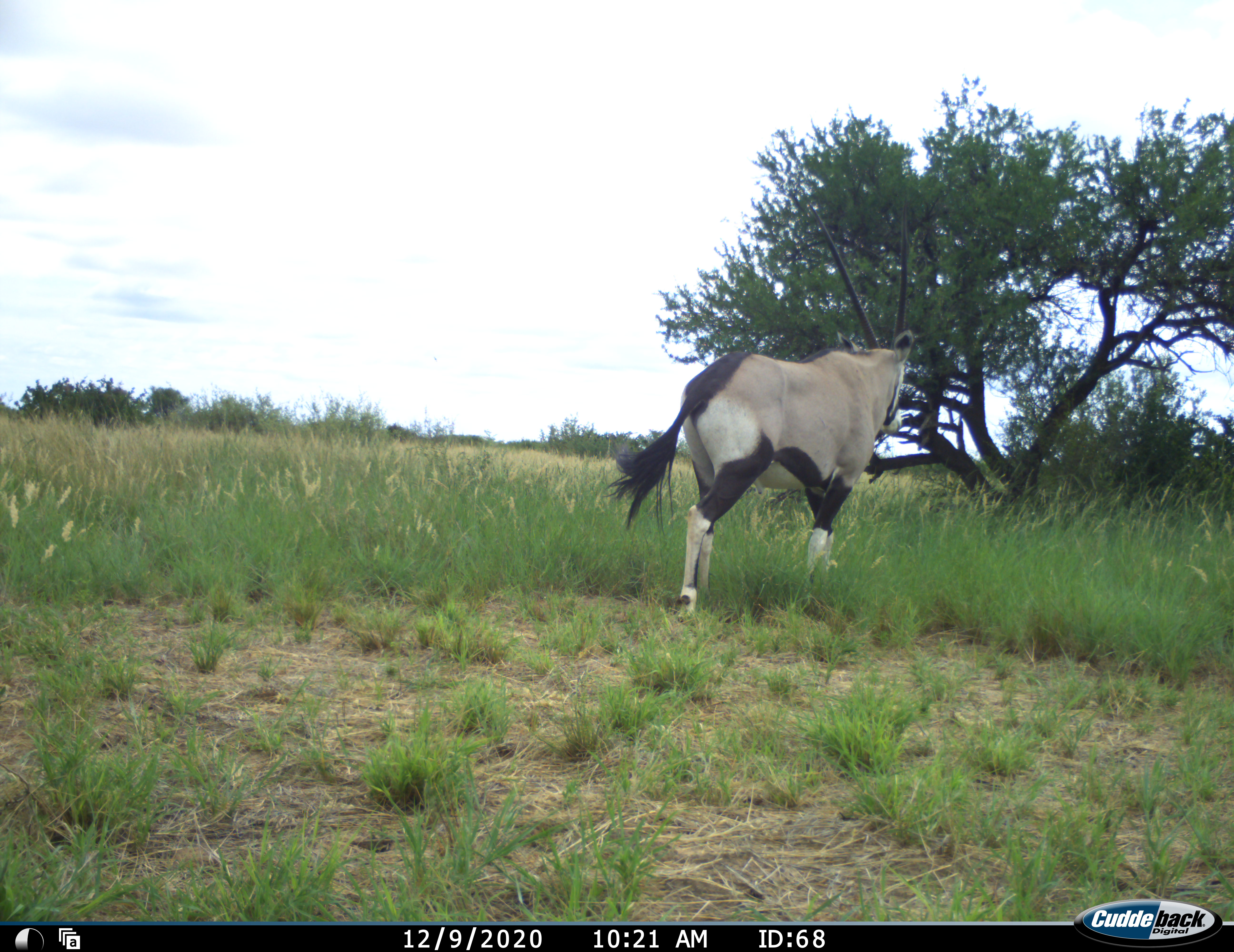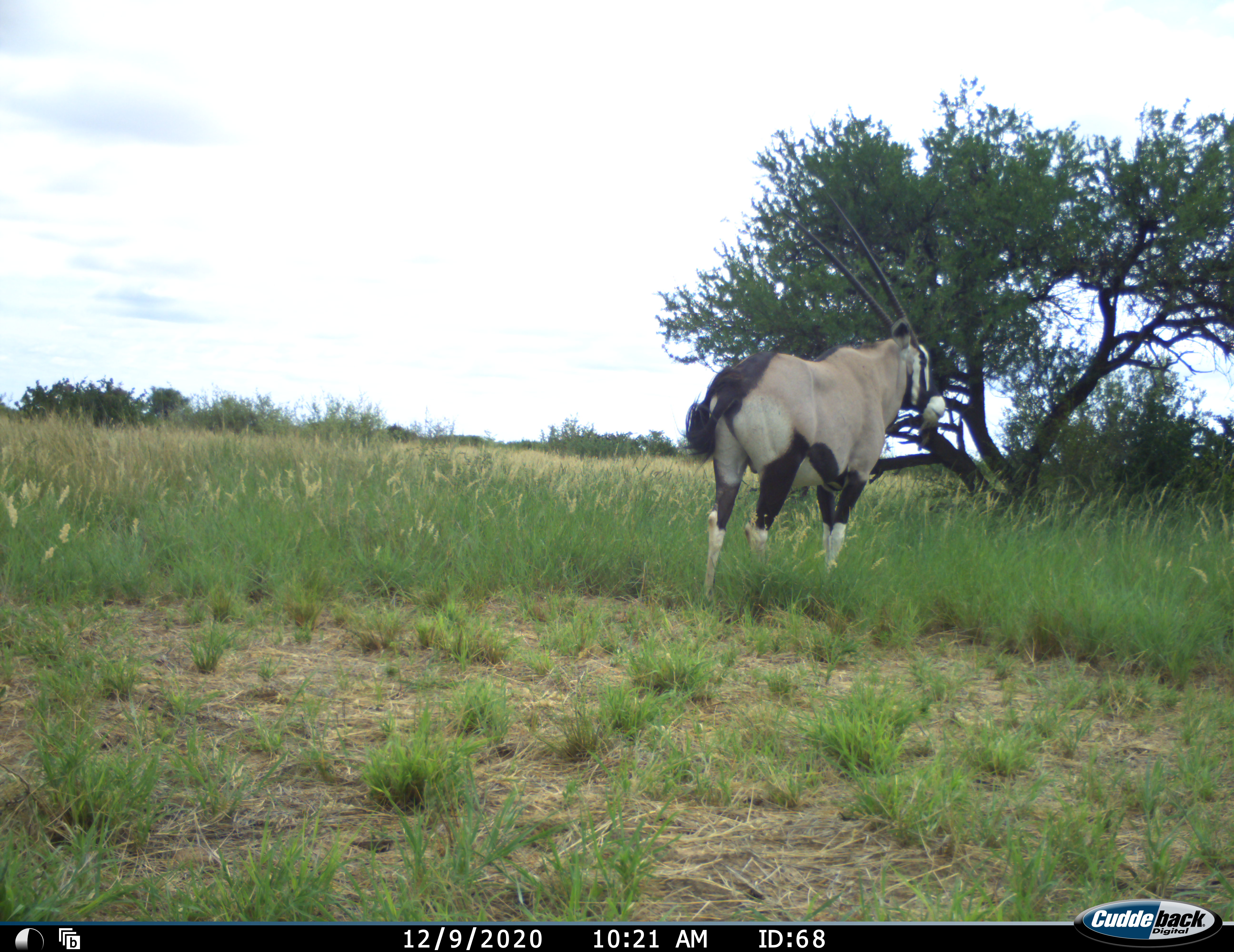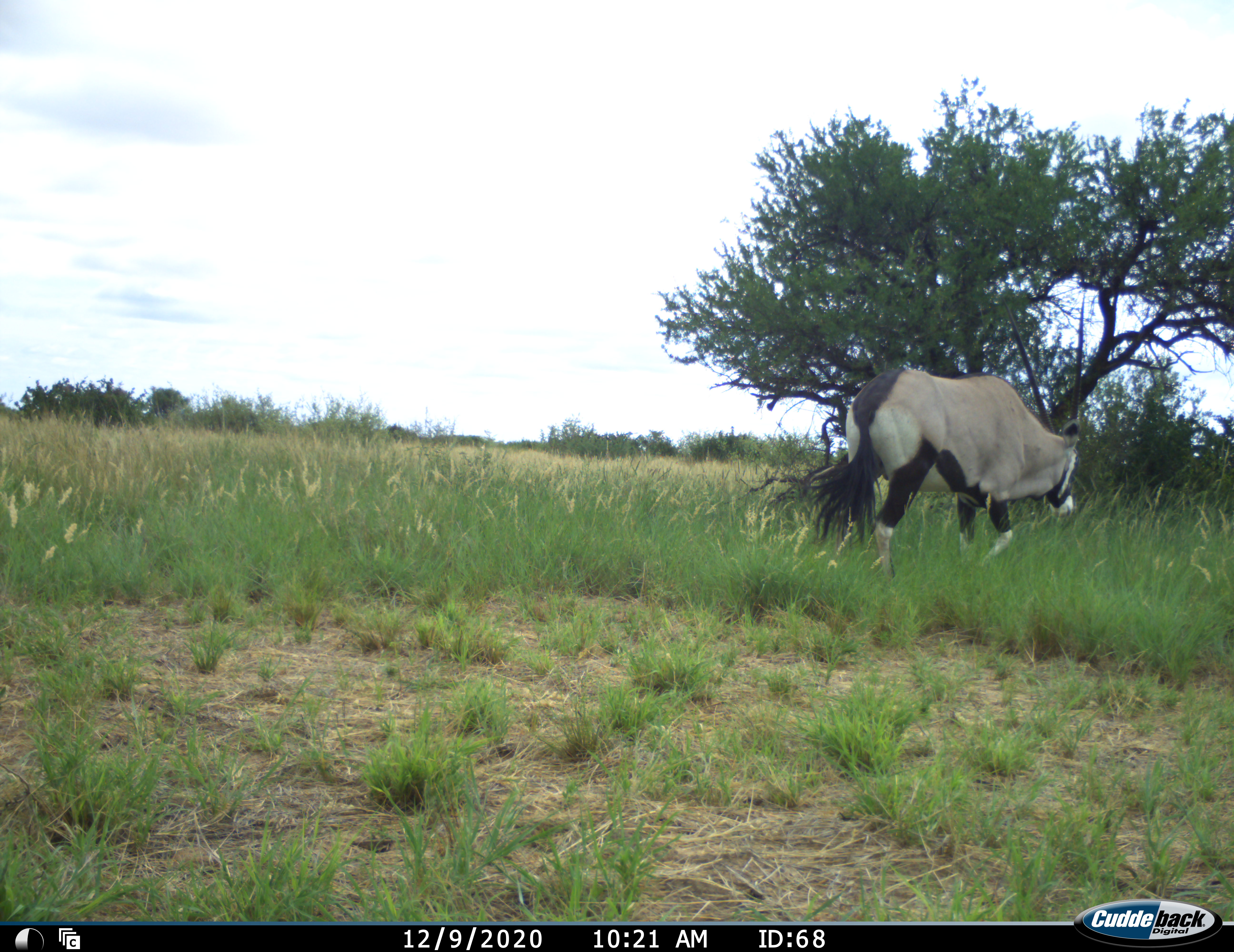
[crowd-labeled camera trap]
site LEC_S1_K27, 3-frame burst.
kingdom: Animalia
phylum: Chordata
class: Mammalia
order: Artiodactyla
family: Bovidae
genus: Oryx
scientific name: Oryx gazella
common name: gemsbok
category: oryx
Oryx (gemsbok) (Oryx gazella), count 1. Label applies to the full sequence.